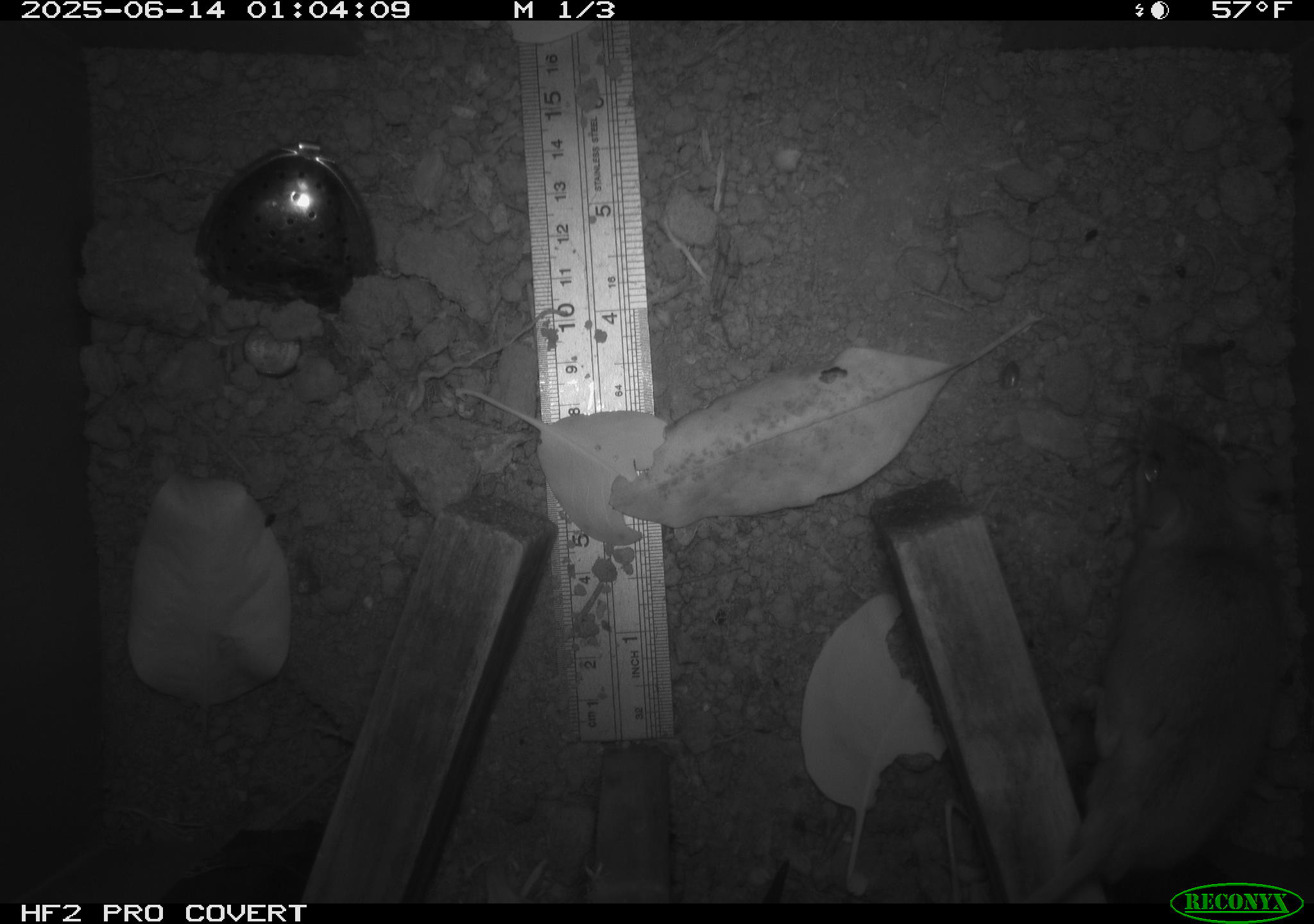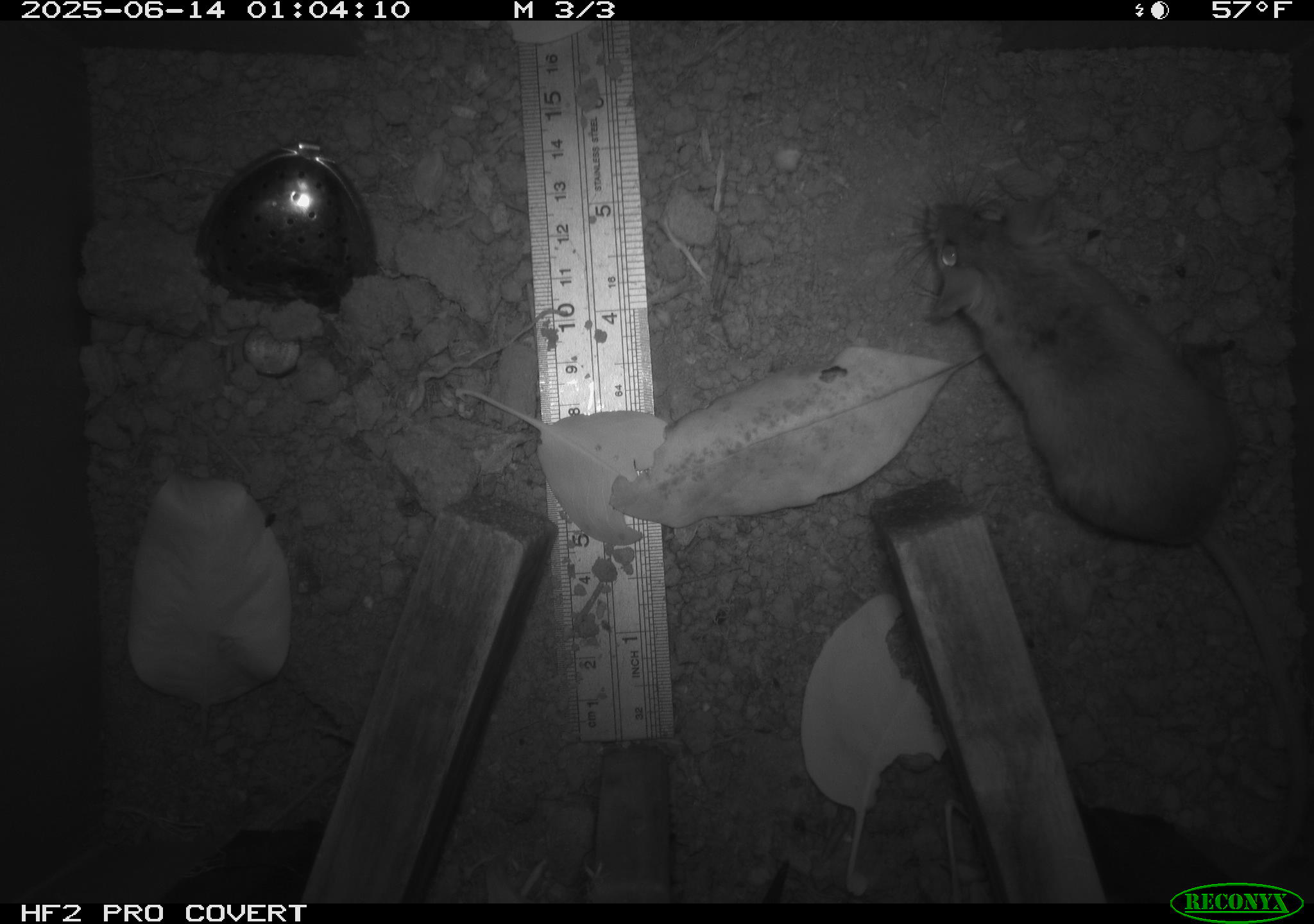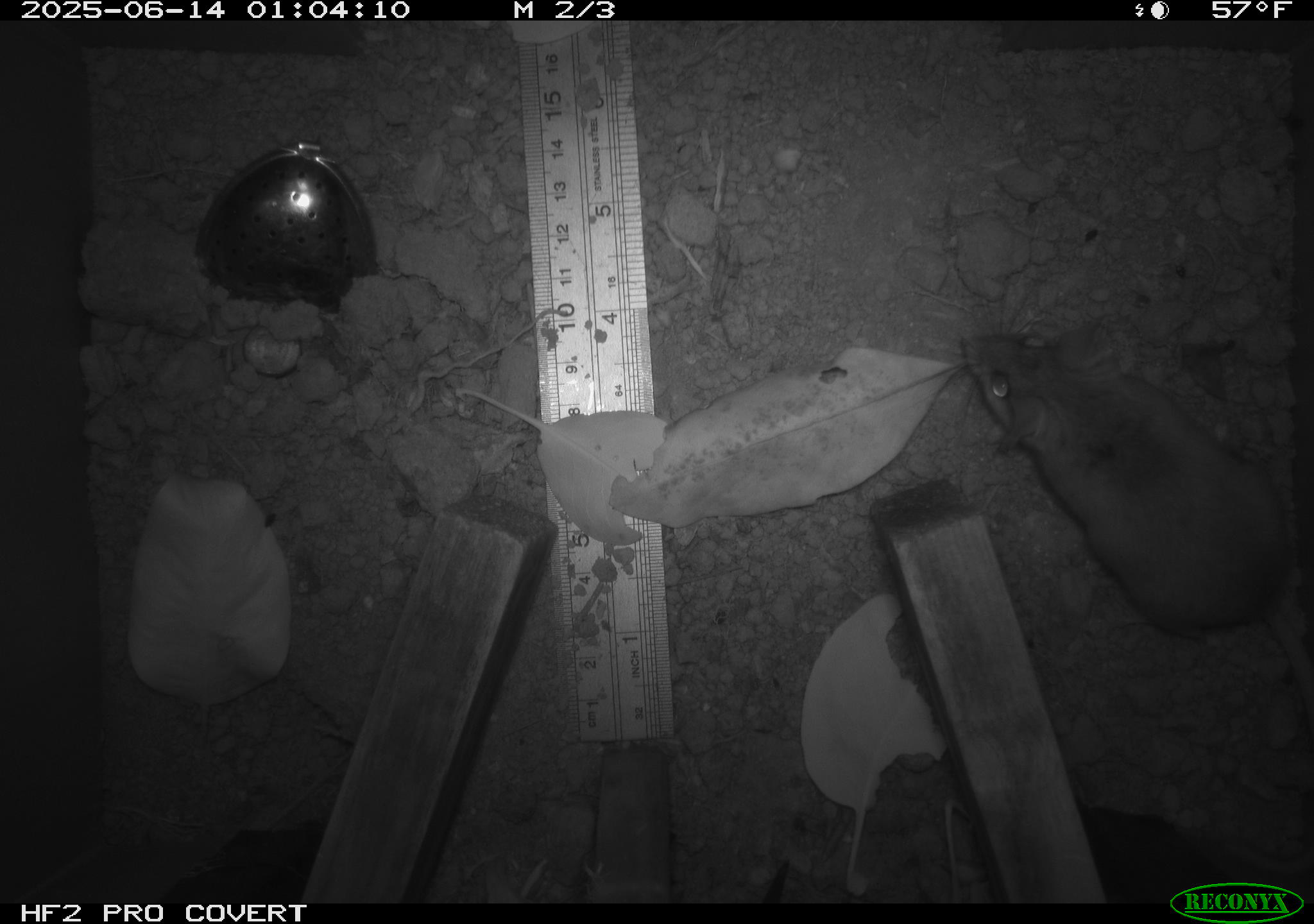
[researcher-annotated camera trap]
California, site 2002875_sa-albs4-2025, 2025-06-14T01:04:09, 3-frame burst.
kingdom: Animalia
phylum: Chordata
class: Mammalia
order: Rodentia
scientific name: Rodentia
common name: mouse species